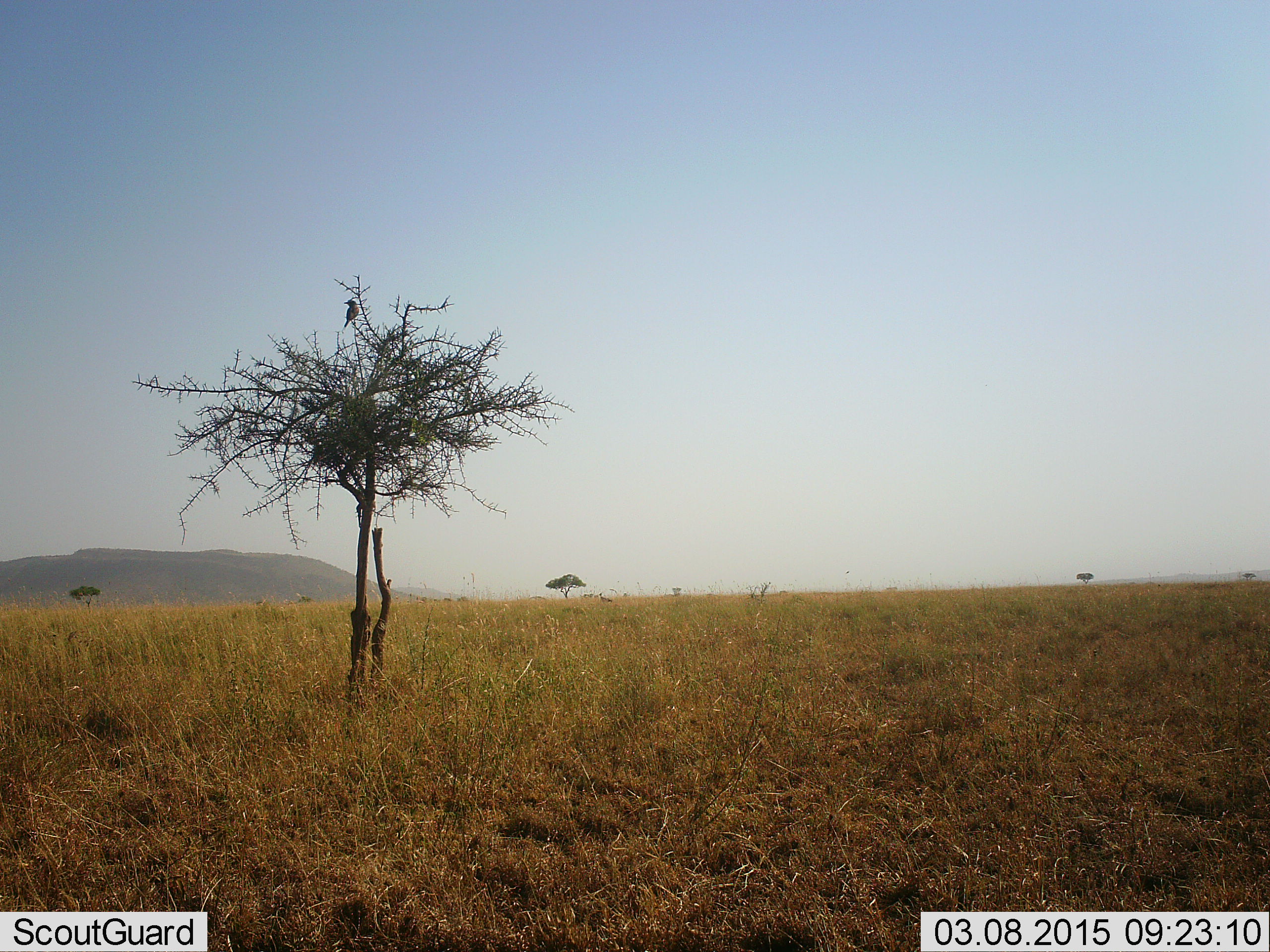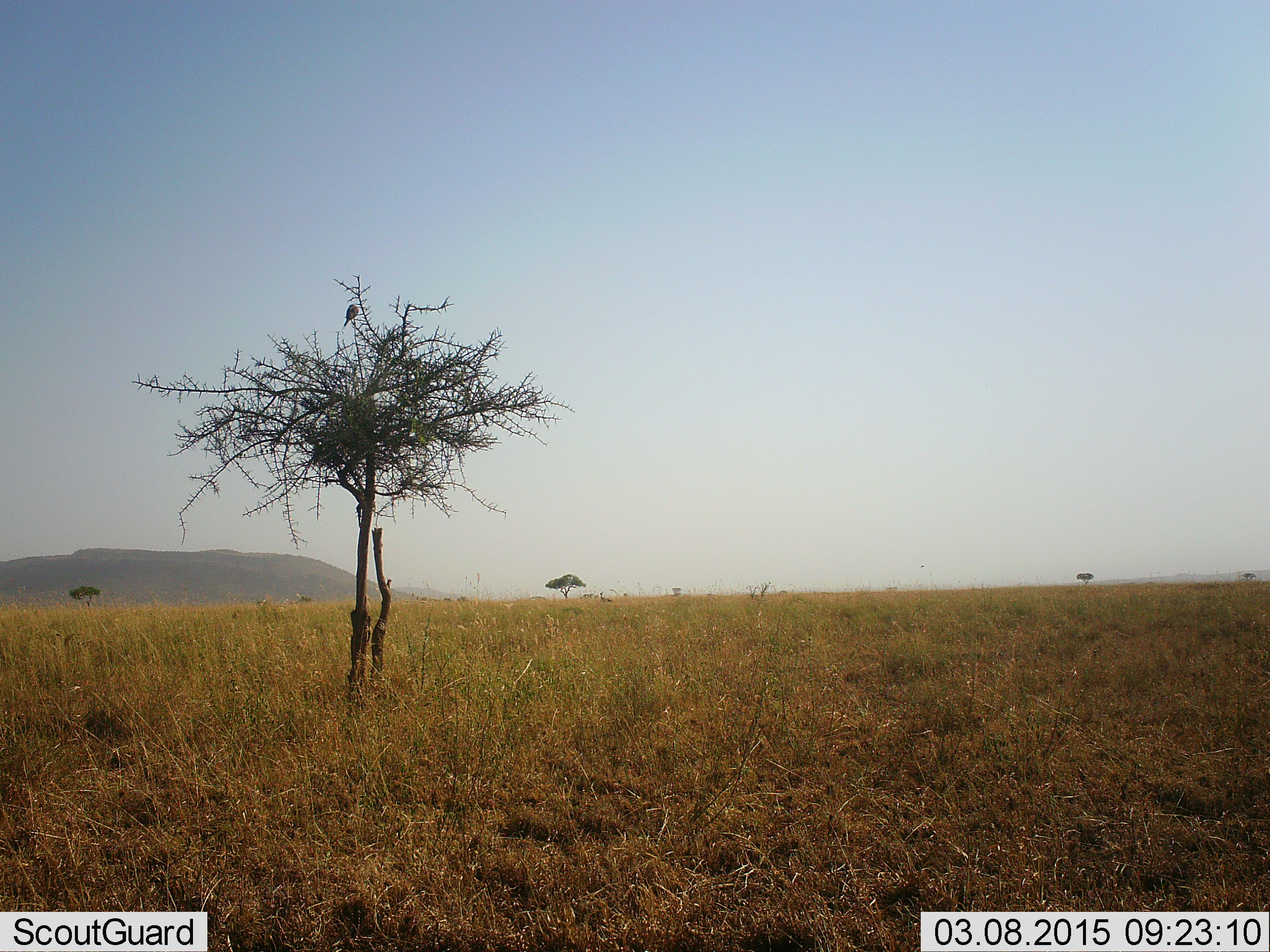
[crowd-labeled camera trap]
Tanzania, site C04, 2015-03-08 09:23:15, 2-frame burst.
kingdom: Animalia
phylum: Chordata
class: Aves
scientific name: Aves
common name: bird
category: otherbird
Otherbird (bird) (Aves), count 1. Behavior (volunteer vote fractions): standing 50%, resting 50%, moving 0%, interacting 0%. Young present (vote fraction): 0%. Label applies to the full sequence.